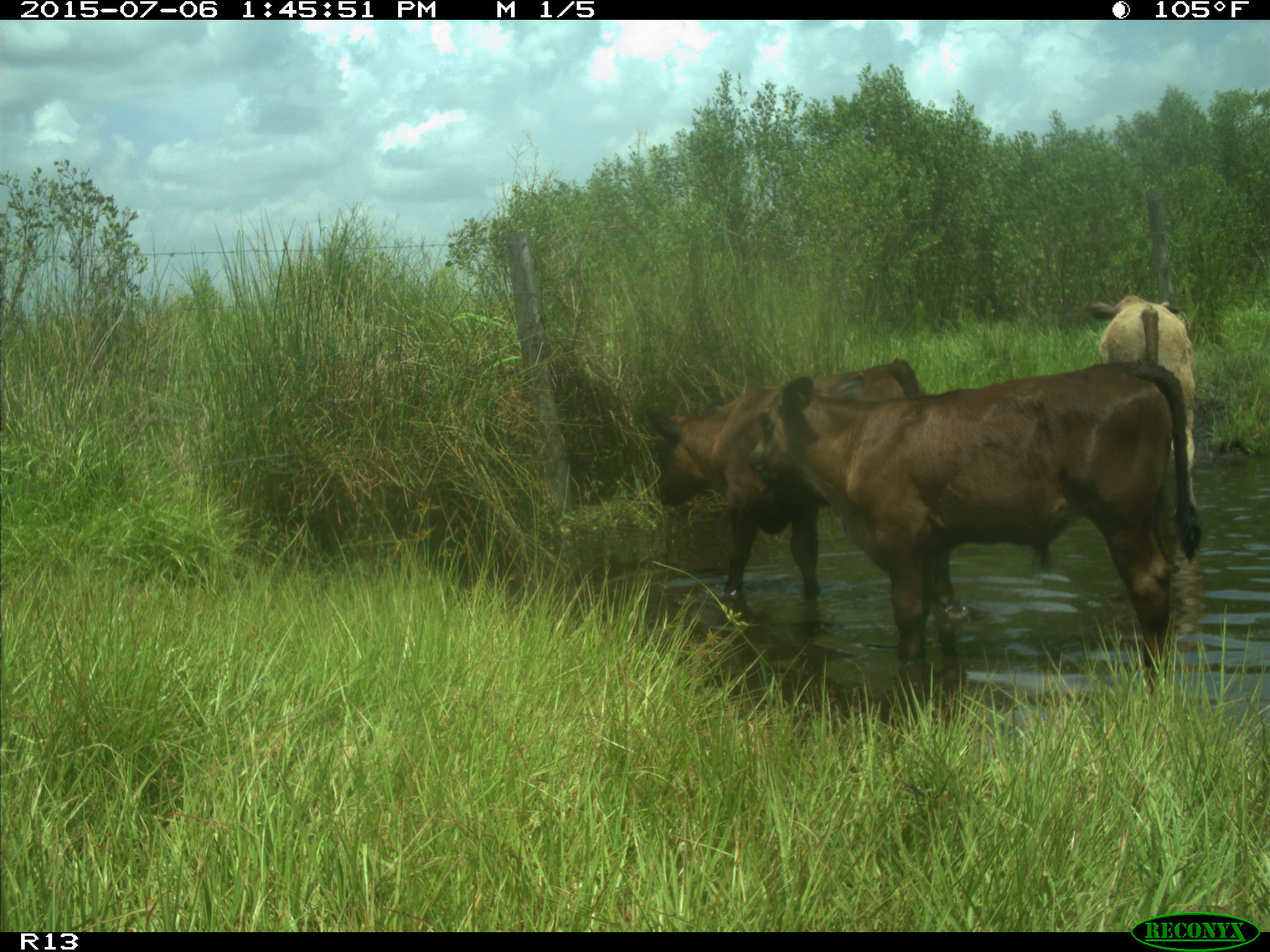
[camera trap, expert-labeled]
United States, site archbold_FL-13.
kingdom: Animalia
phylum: Chordata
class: Mammalia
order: Artiodactyla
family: Bovidae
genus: Bos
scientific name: Bos taurus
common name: domestic cow